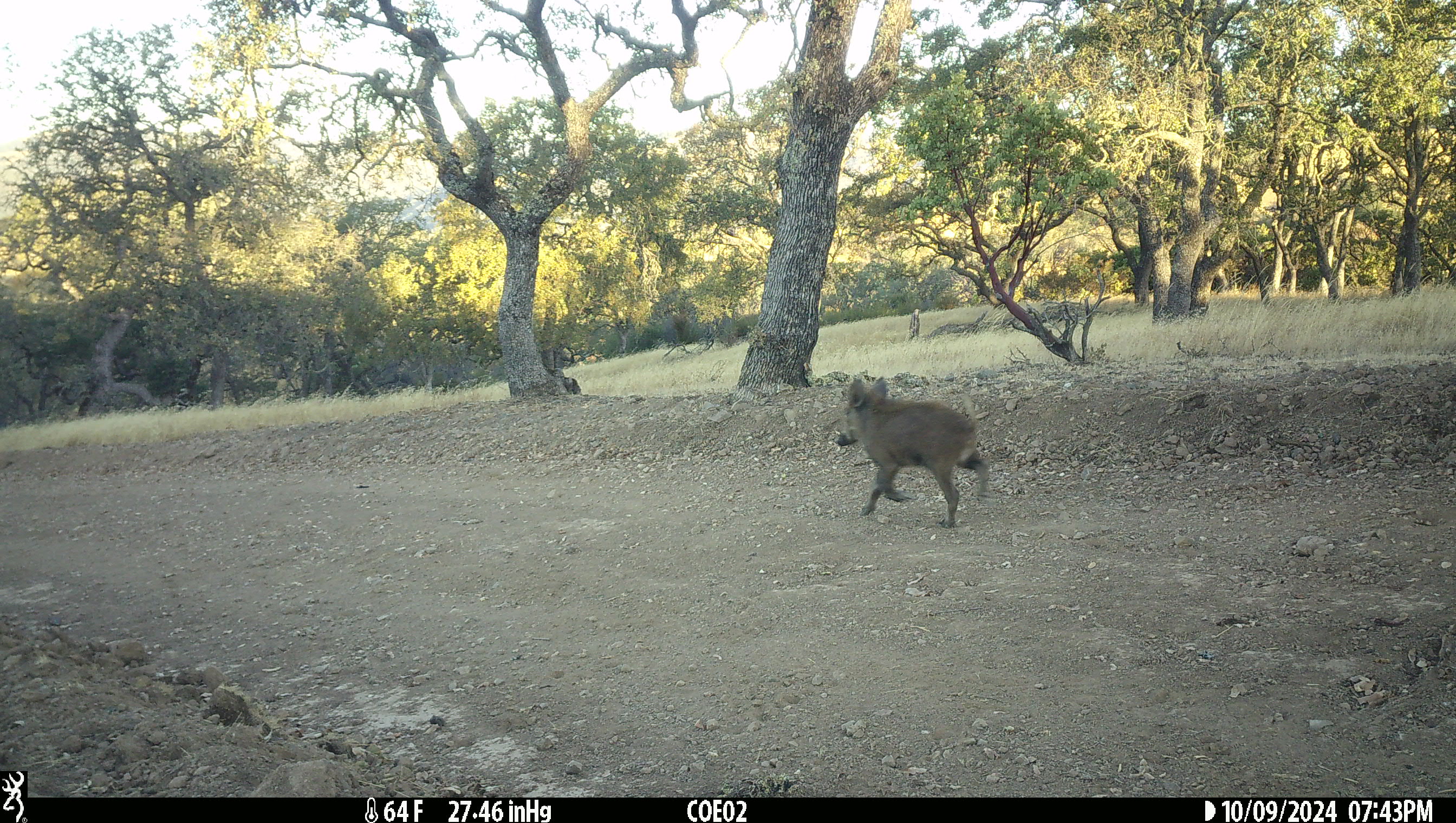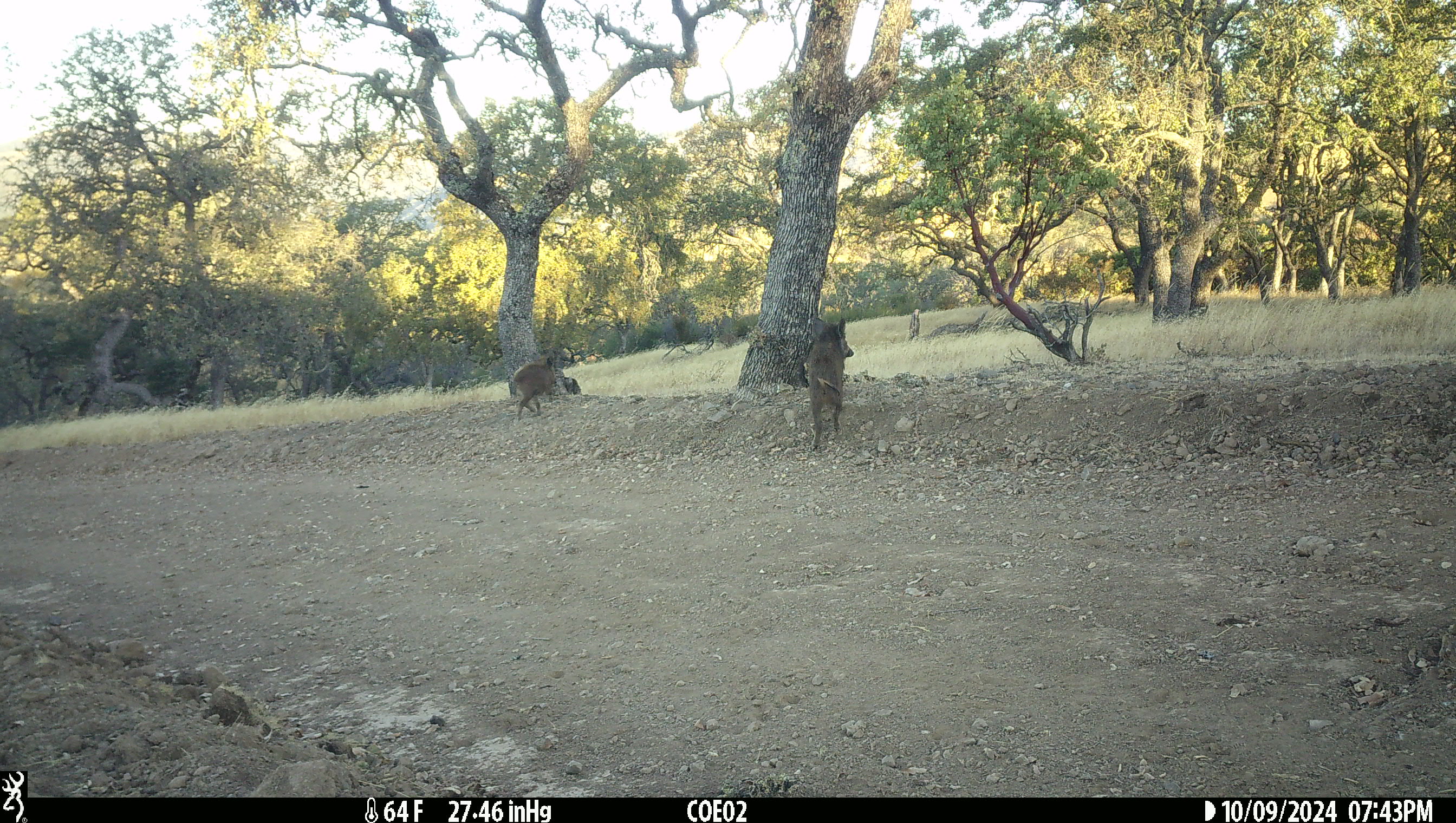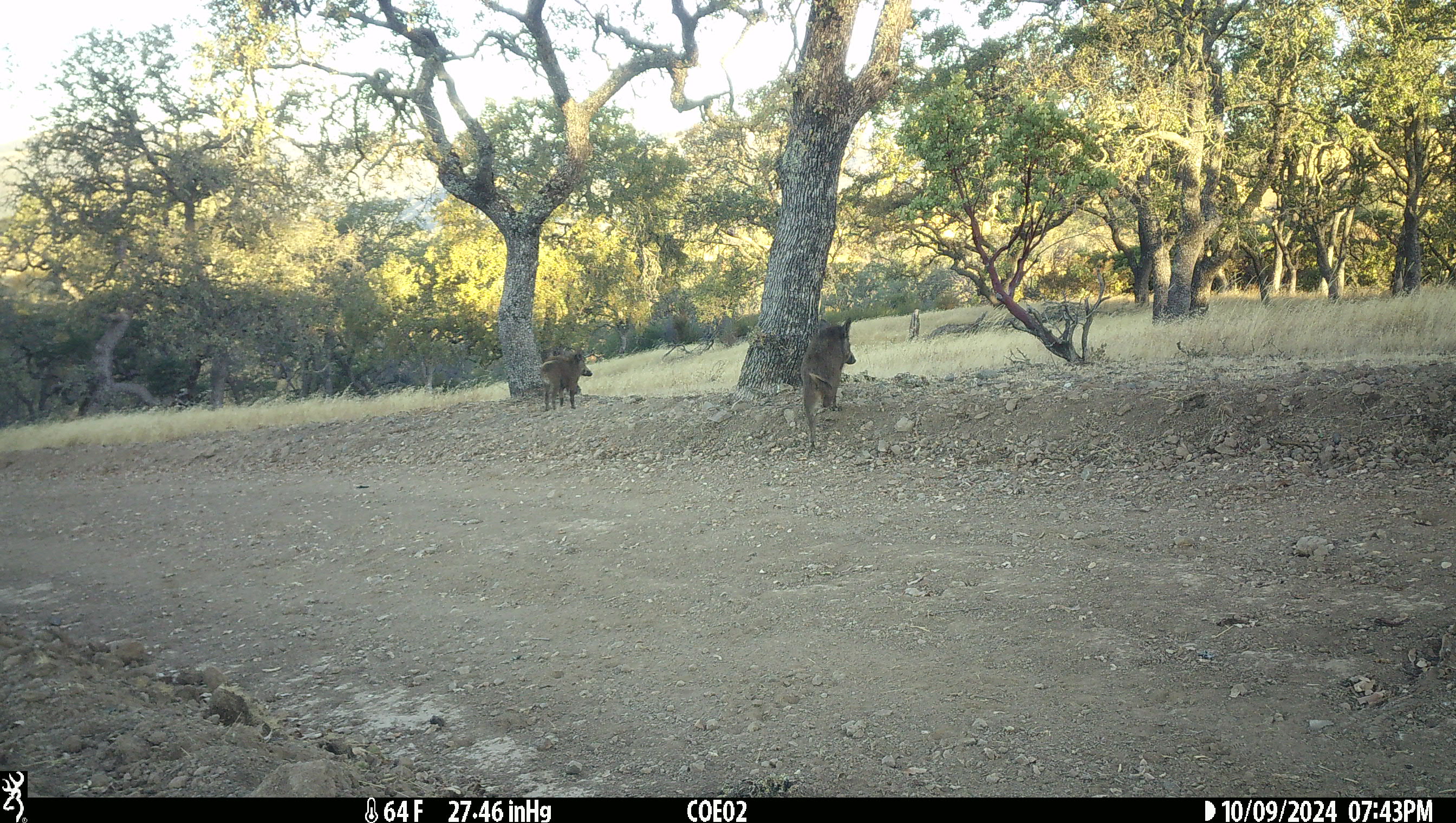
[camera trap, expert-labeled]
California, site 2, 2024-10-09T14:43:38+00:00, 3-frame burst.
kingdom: Animalia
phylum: Chordata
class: Mammalia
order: Artiodactyla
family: Suidae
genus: Sus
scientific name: Sus scrofa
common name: wild boar